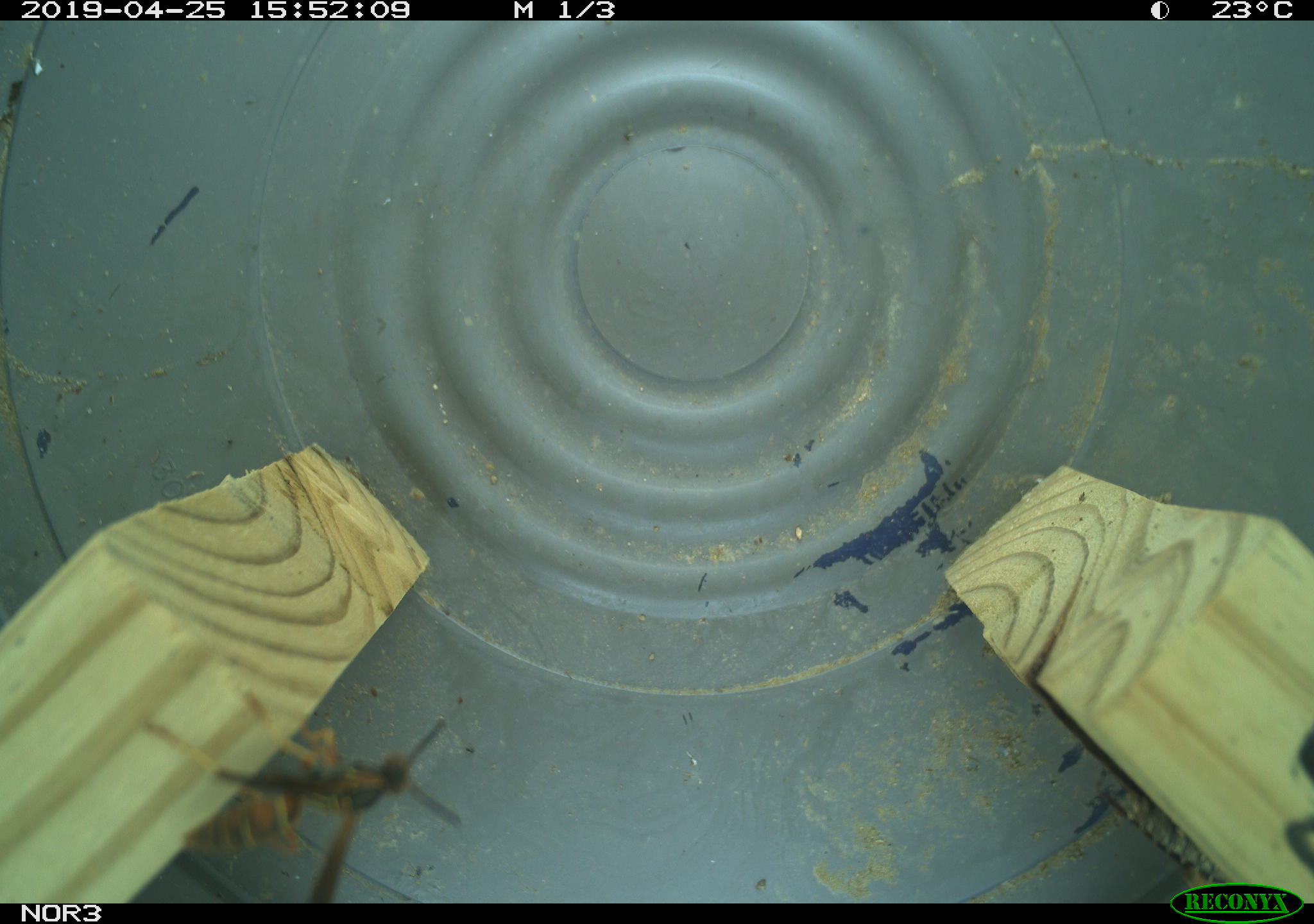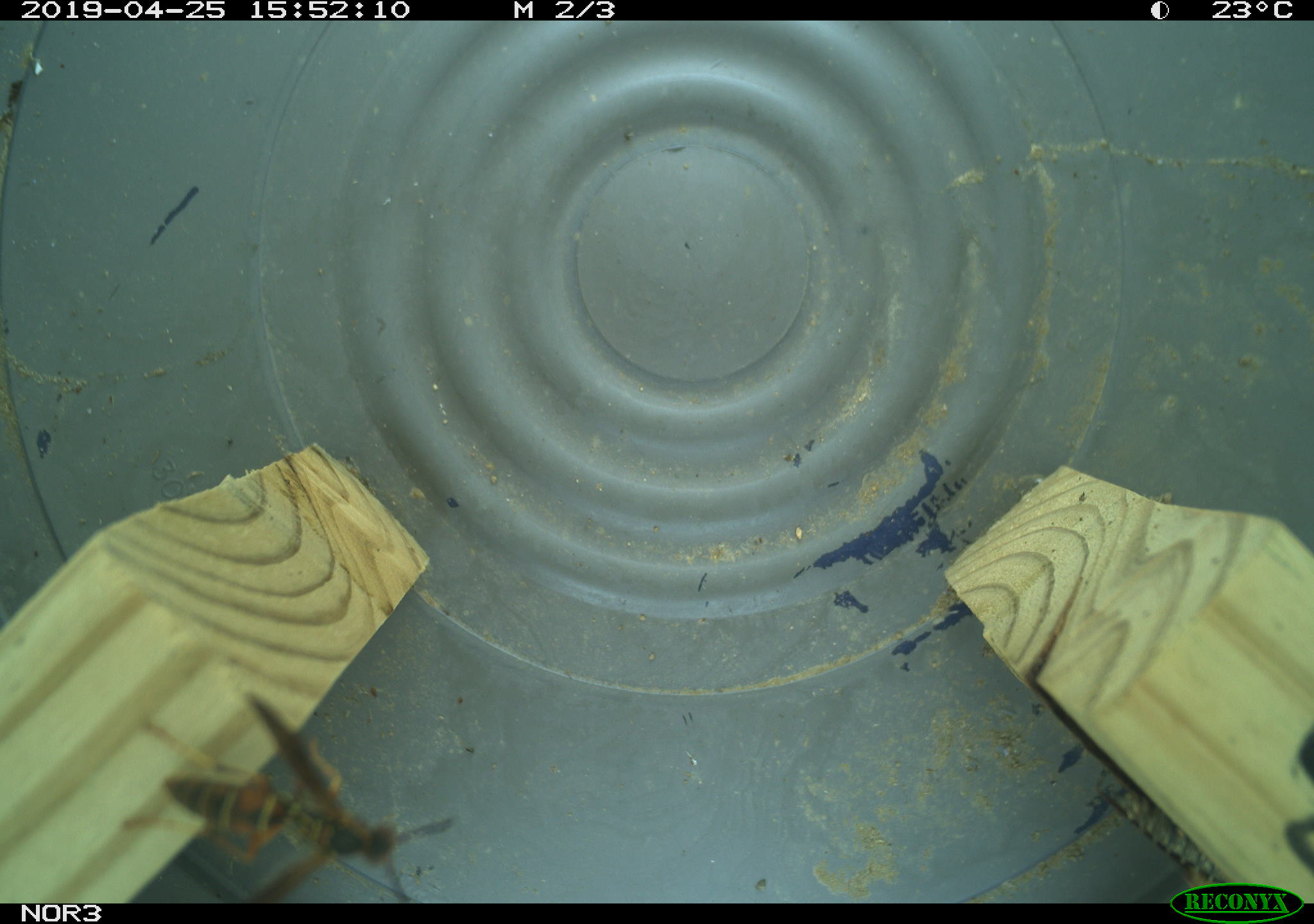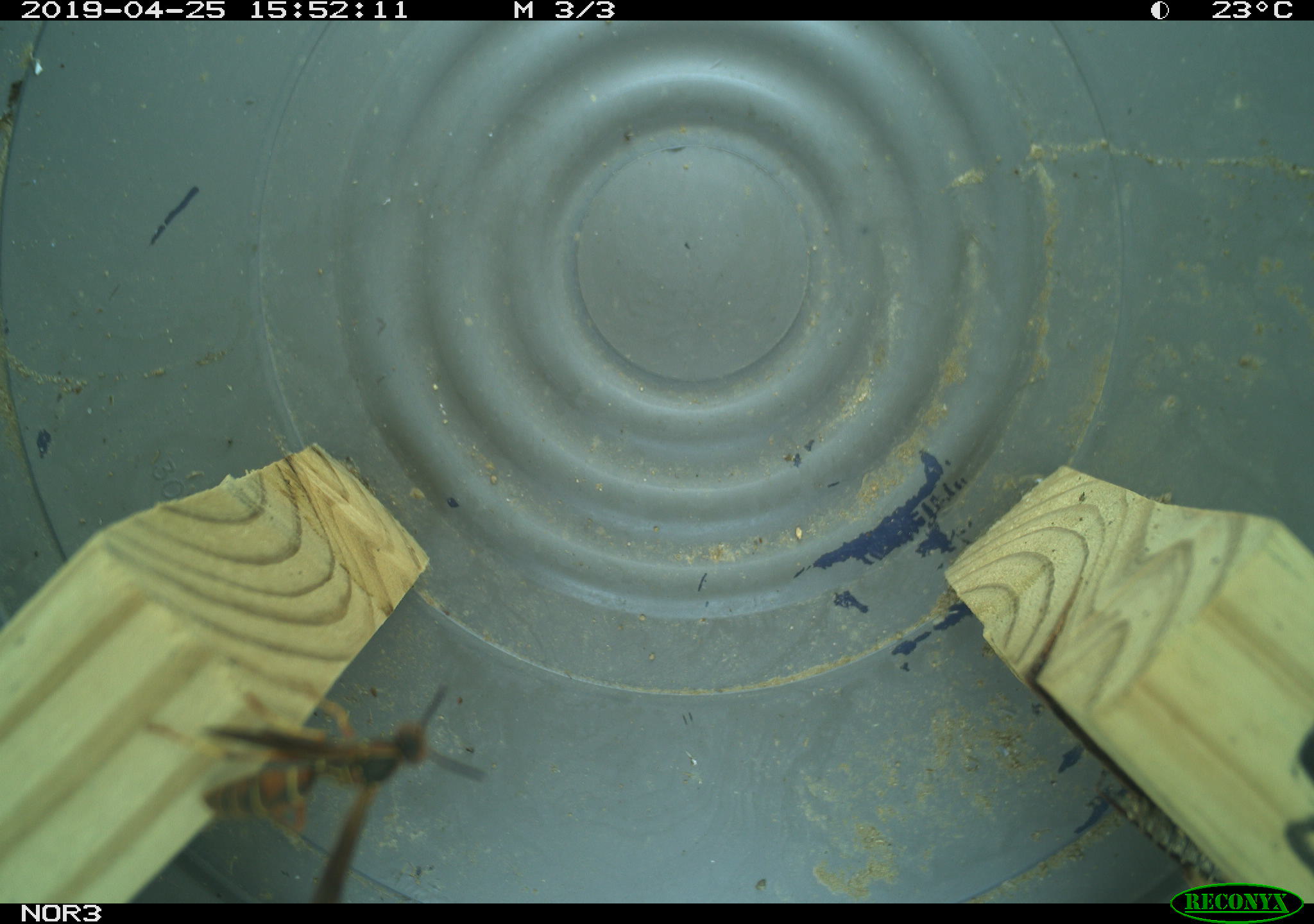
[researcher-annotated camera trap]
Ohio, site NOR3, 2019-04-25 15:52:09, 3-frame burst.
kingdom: Animalia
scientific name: Animalia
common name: animal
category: invertebrate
Invertebrate (animal) (Animalia).